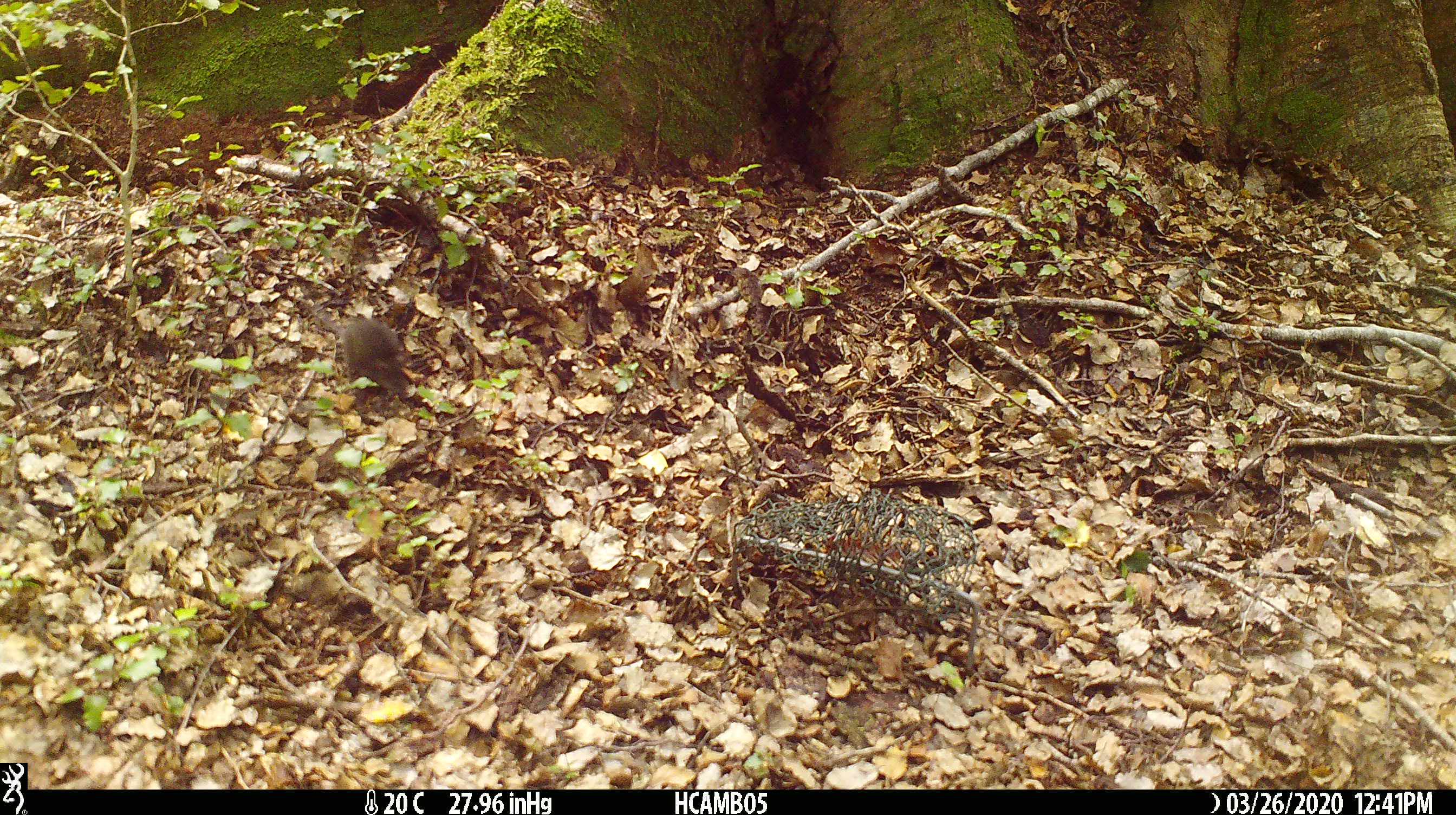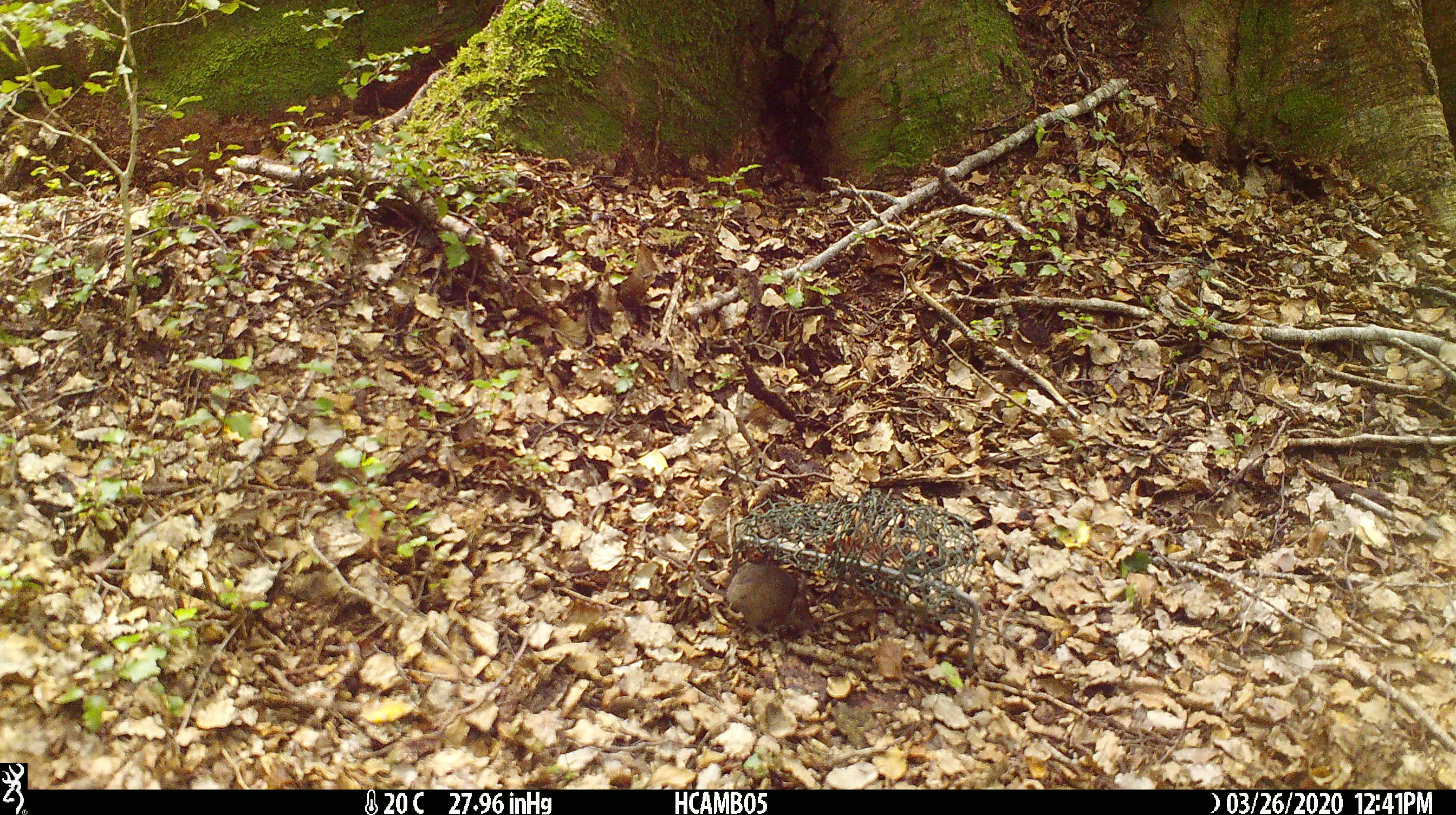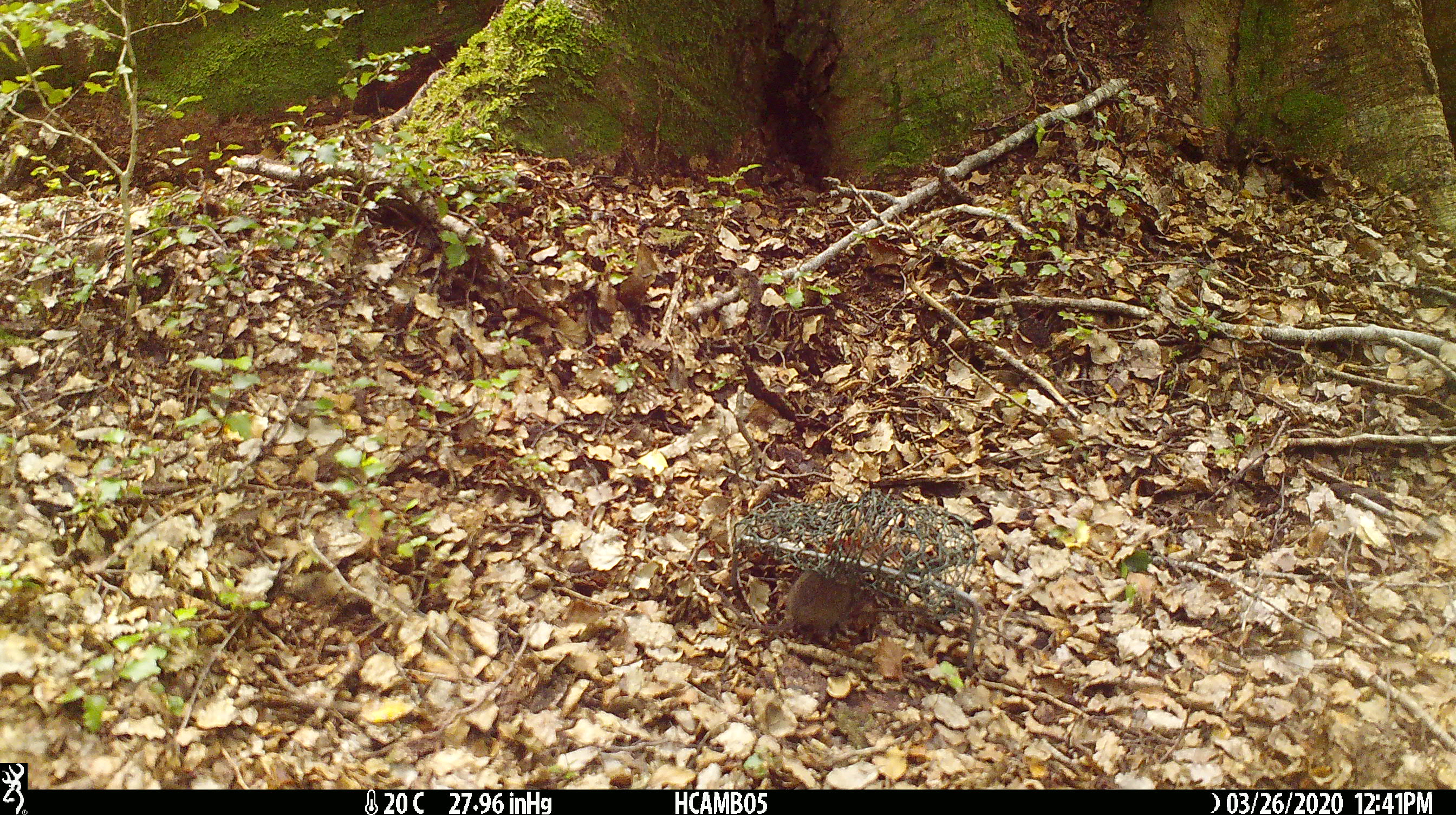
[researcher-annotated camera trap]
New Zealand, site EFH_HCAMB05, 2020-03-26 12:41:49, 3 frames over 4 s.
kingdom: Animalia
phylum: Chordata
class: Mammalia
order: Rodentia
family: Muridae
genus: Mus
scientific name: Mus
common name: mouse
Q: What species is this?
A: Mouse (Mus).